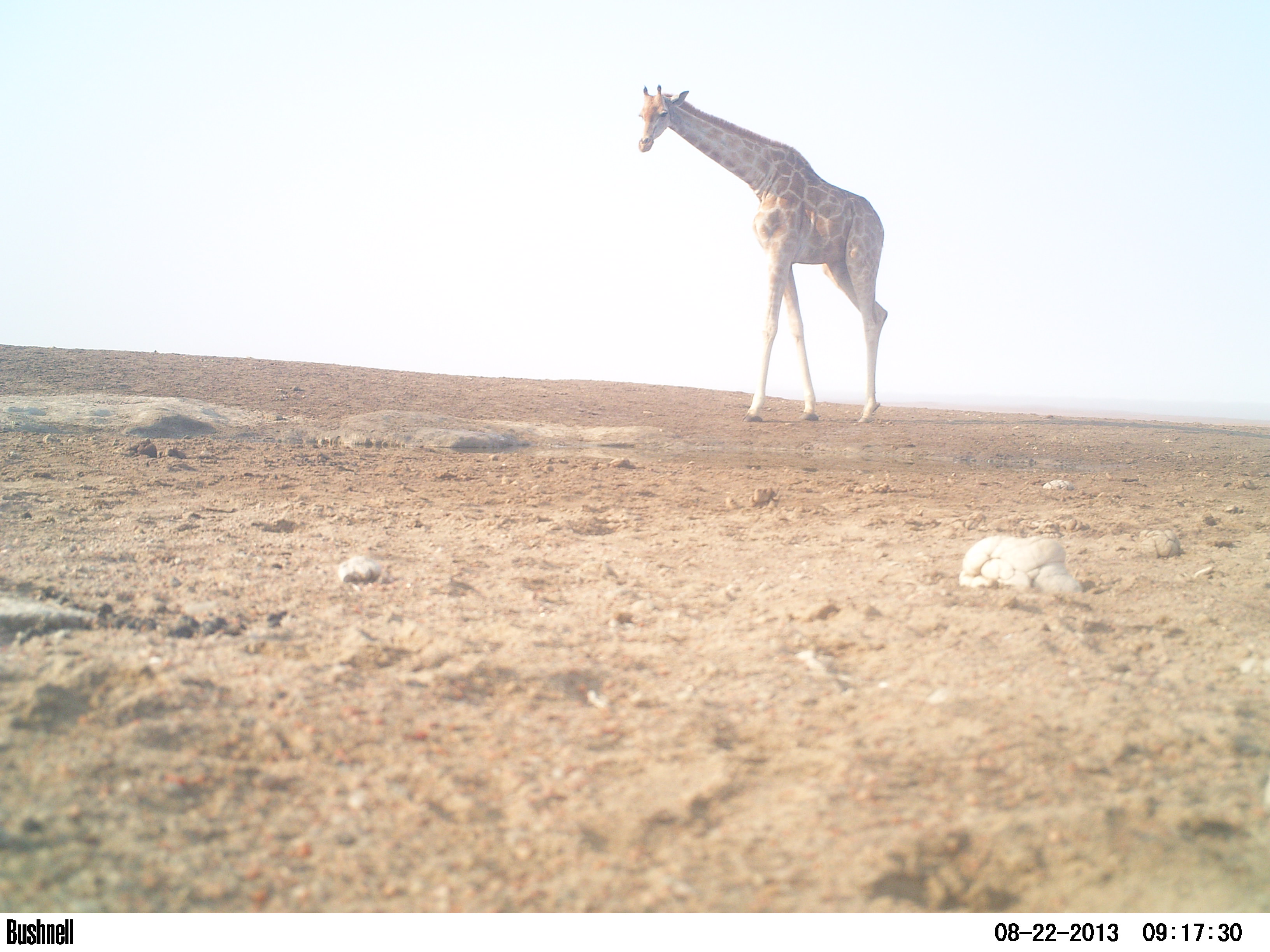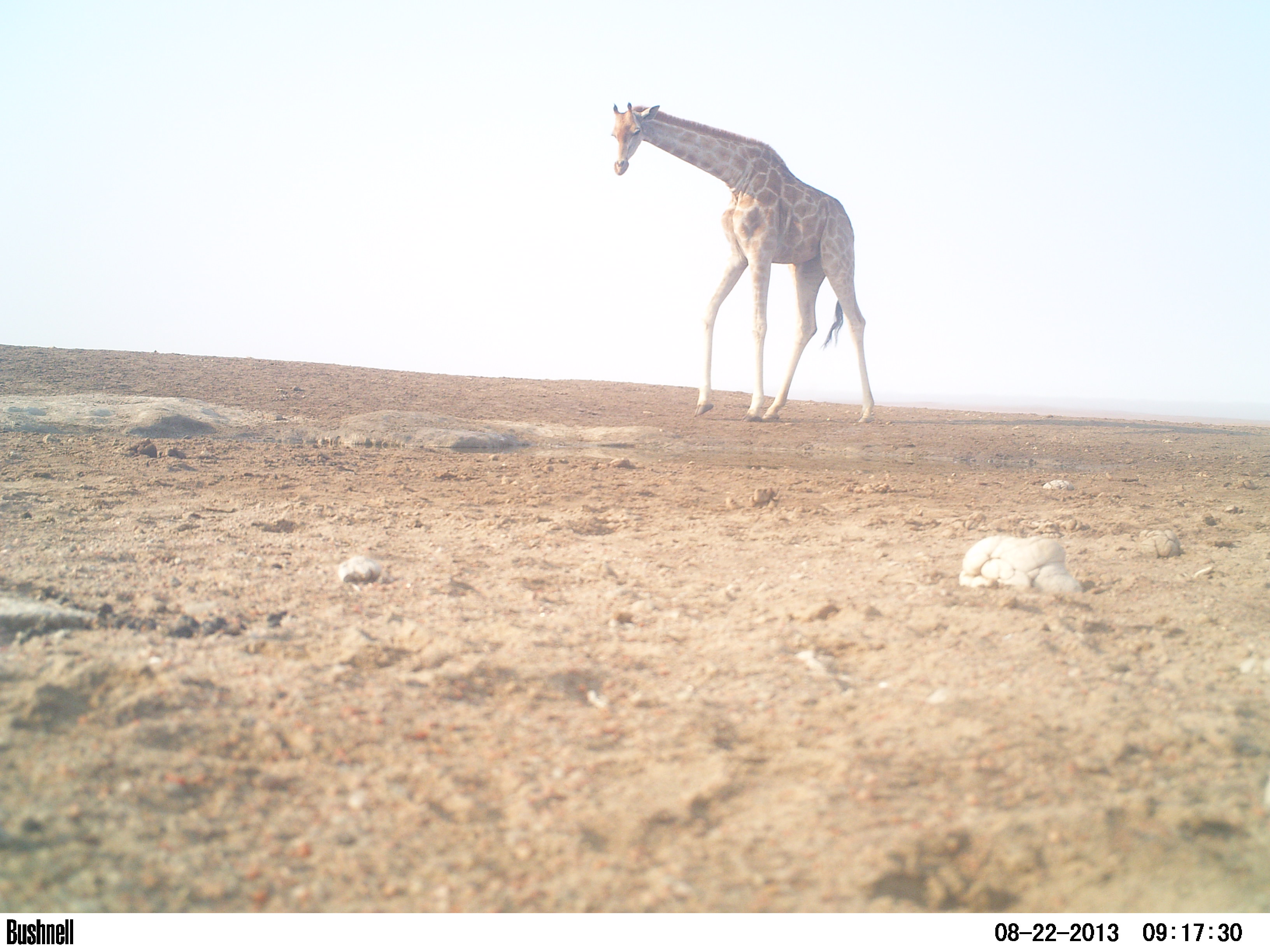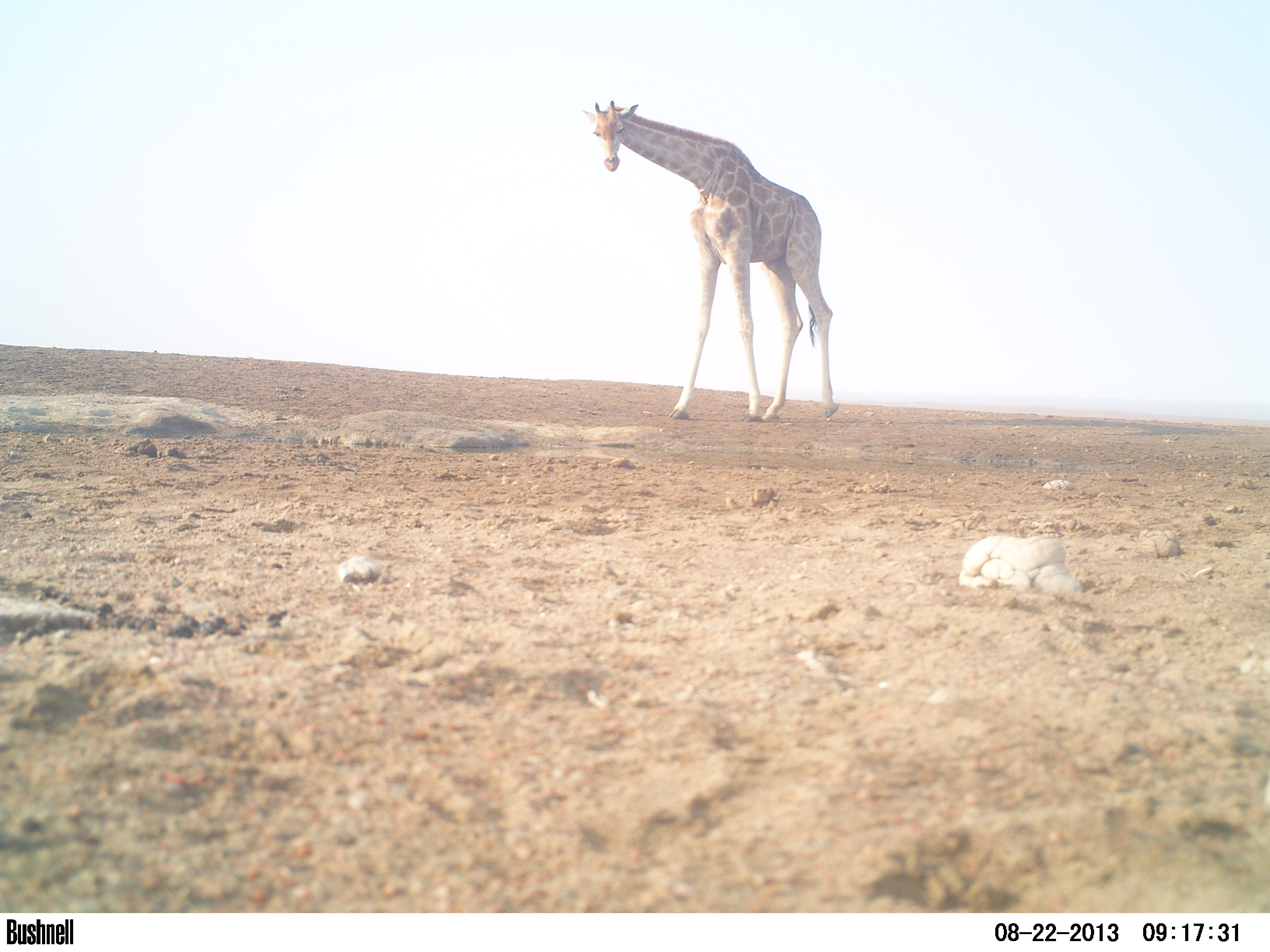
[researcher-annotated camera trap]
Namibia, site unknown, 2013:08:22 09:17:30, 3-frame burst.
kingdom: Animalia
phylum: Chordata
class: Mammalia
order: Artiodactyla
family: Giraffidae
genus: Giraffa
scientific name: Giraffa camelopardalis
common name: giraffe